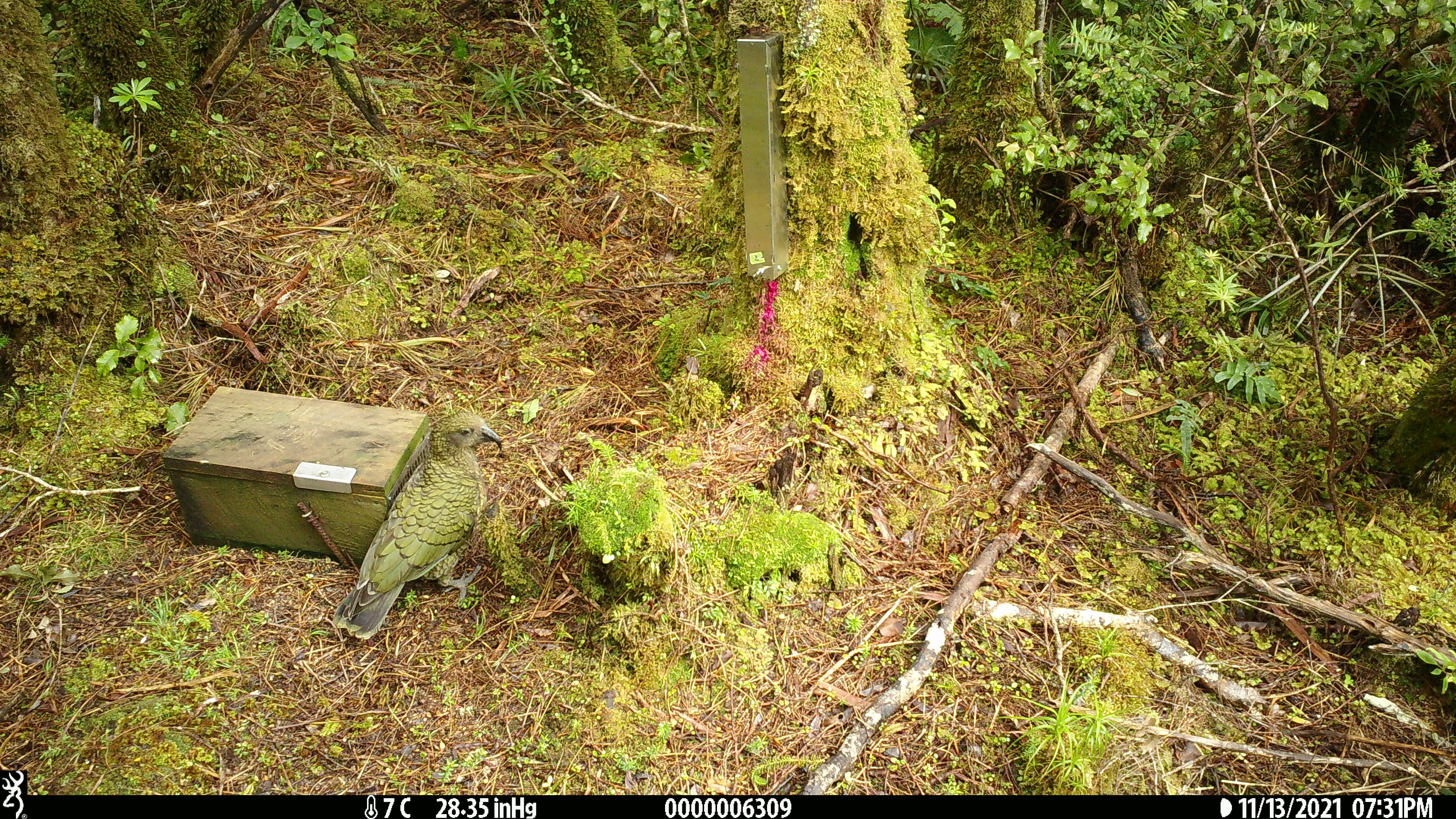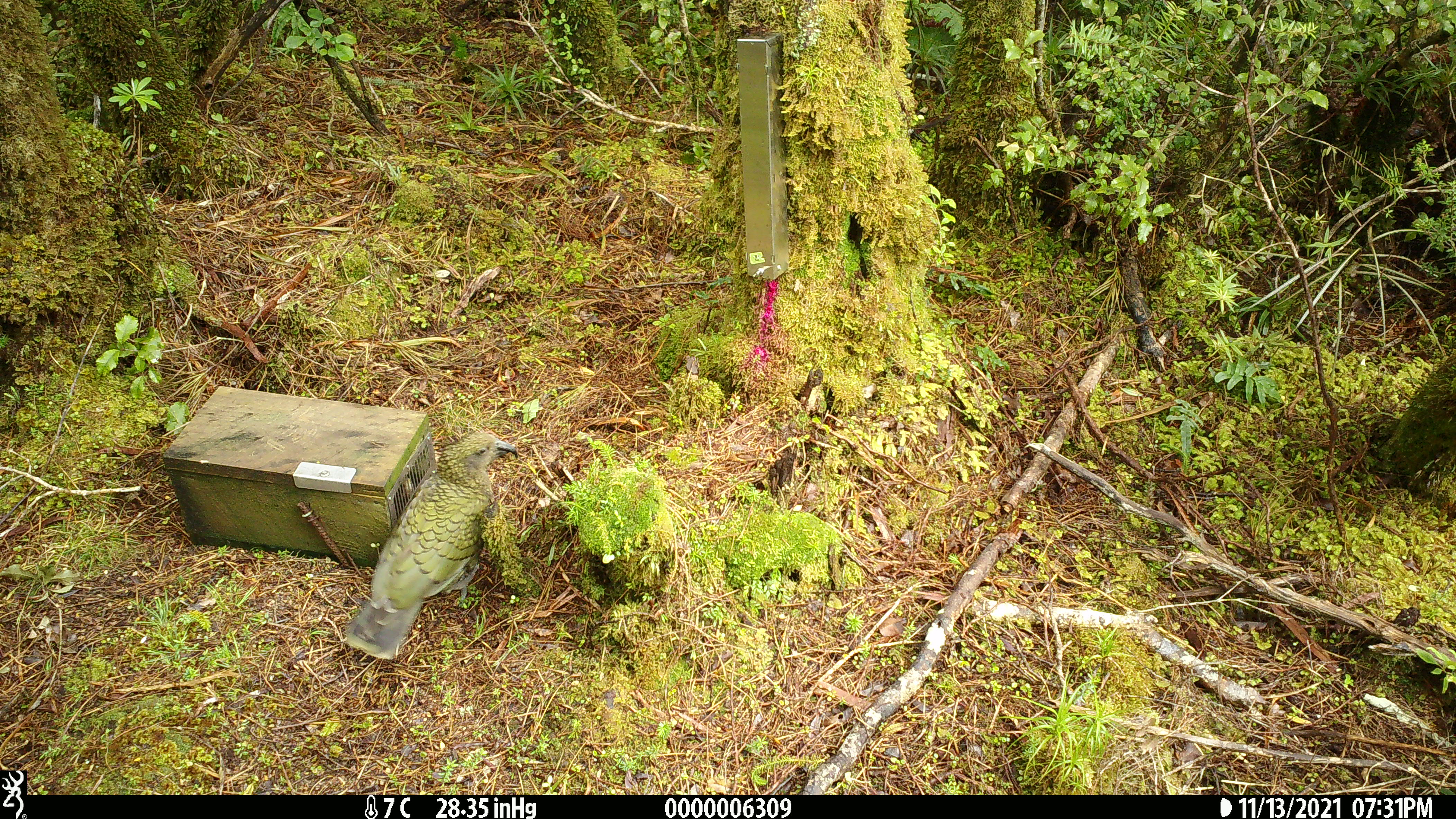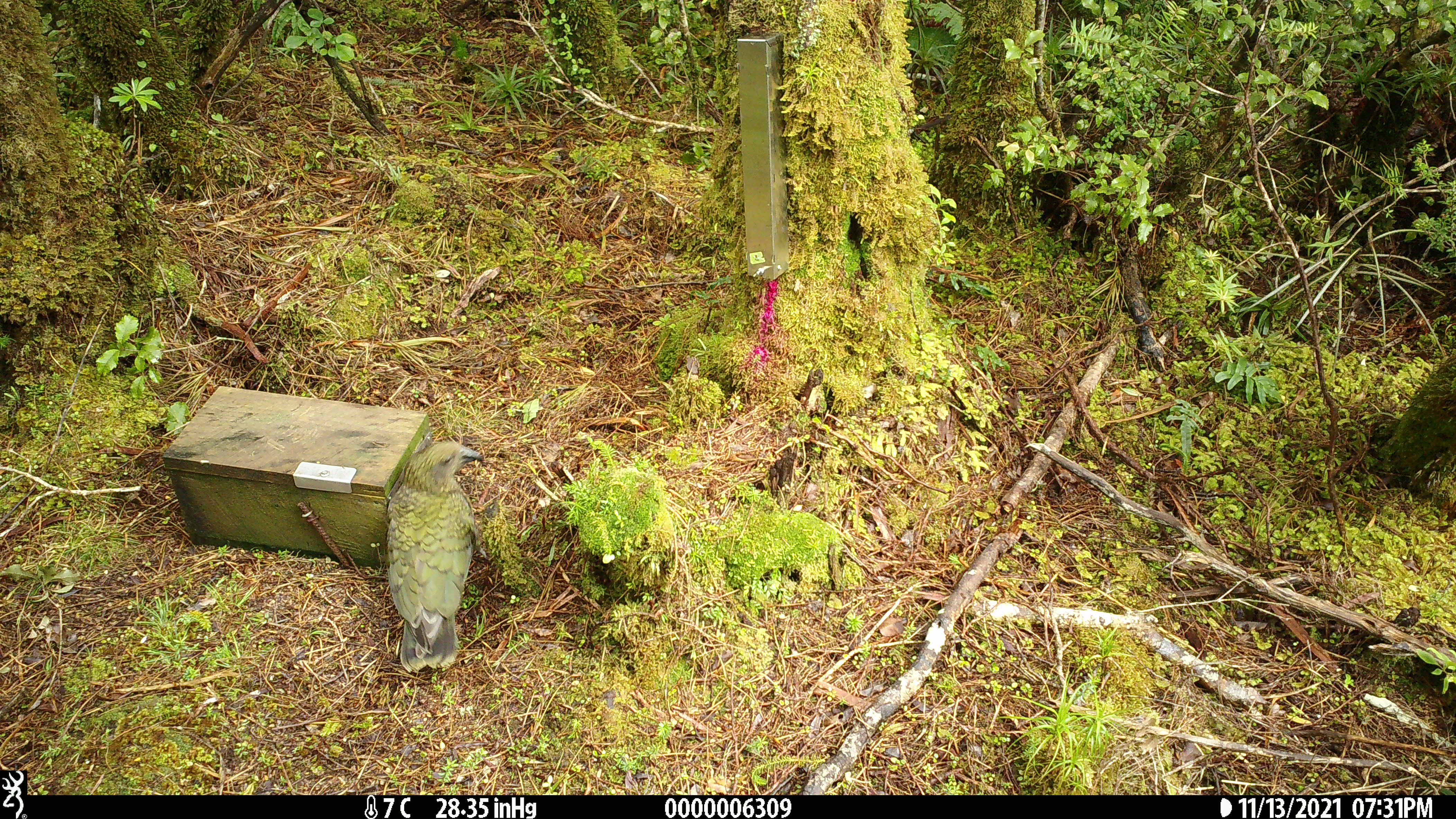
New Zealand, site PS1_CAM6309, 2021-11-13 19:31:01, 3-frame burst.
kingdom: Animalia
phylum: Chordata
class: Aves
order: Psittaciformes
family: Strigopidae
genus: Nestor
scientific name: Nestor notabilis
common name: kea